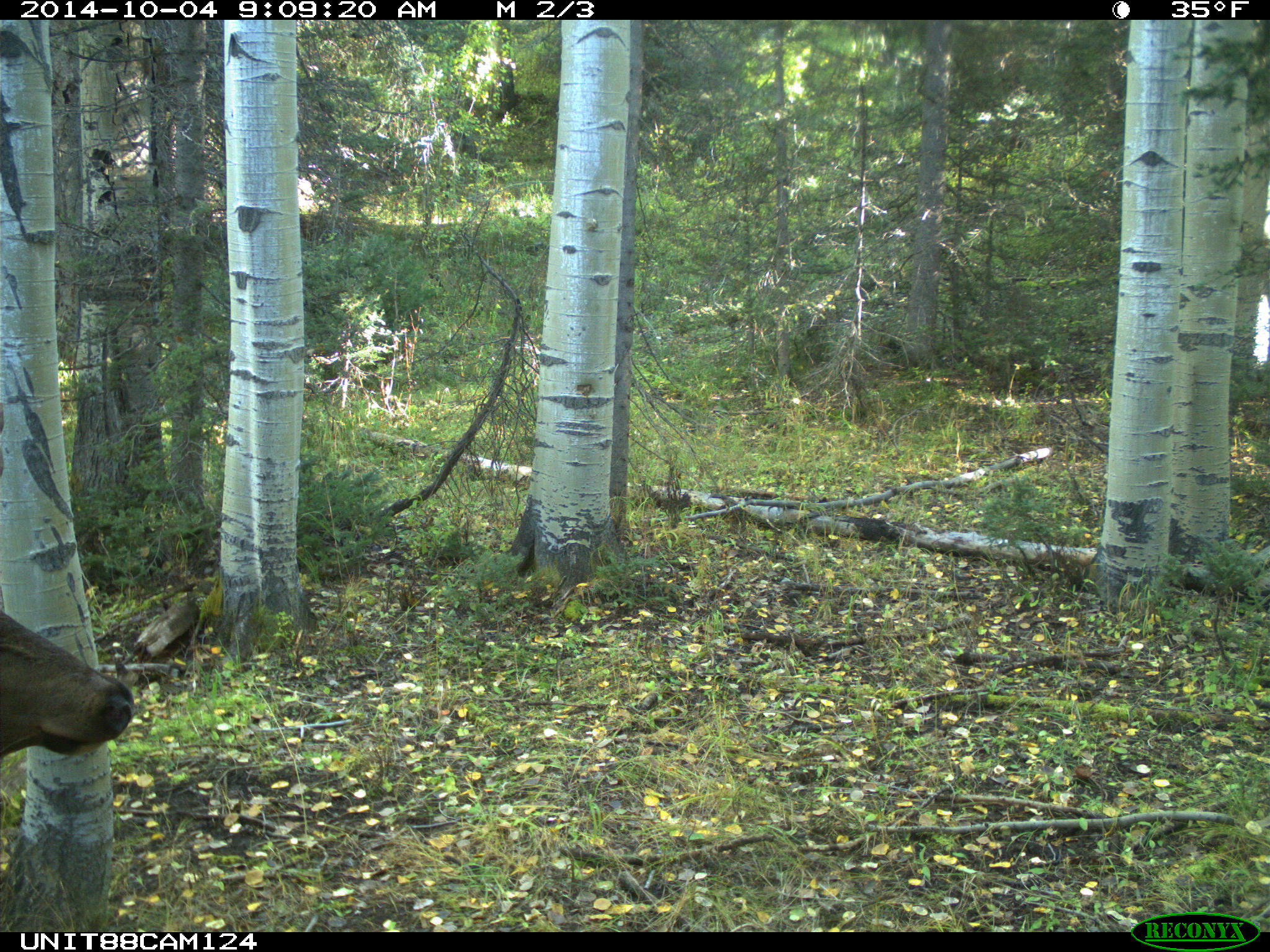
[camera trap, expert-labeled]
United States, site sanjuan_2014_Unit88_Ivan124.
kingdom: Animalia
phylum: Chordata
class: Mammalia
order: Artiodactyla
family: Cervidae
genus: Cervus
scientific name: Cervus elaphus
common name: red deer